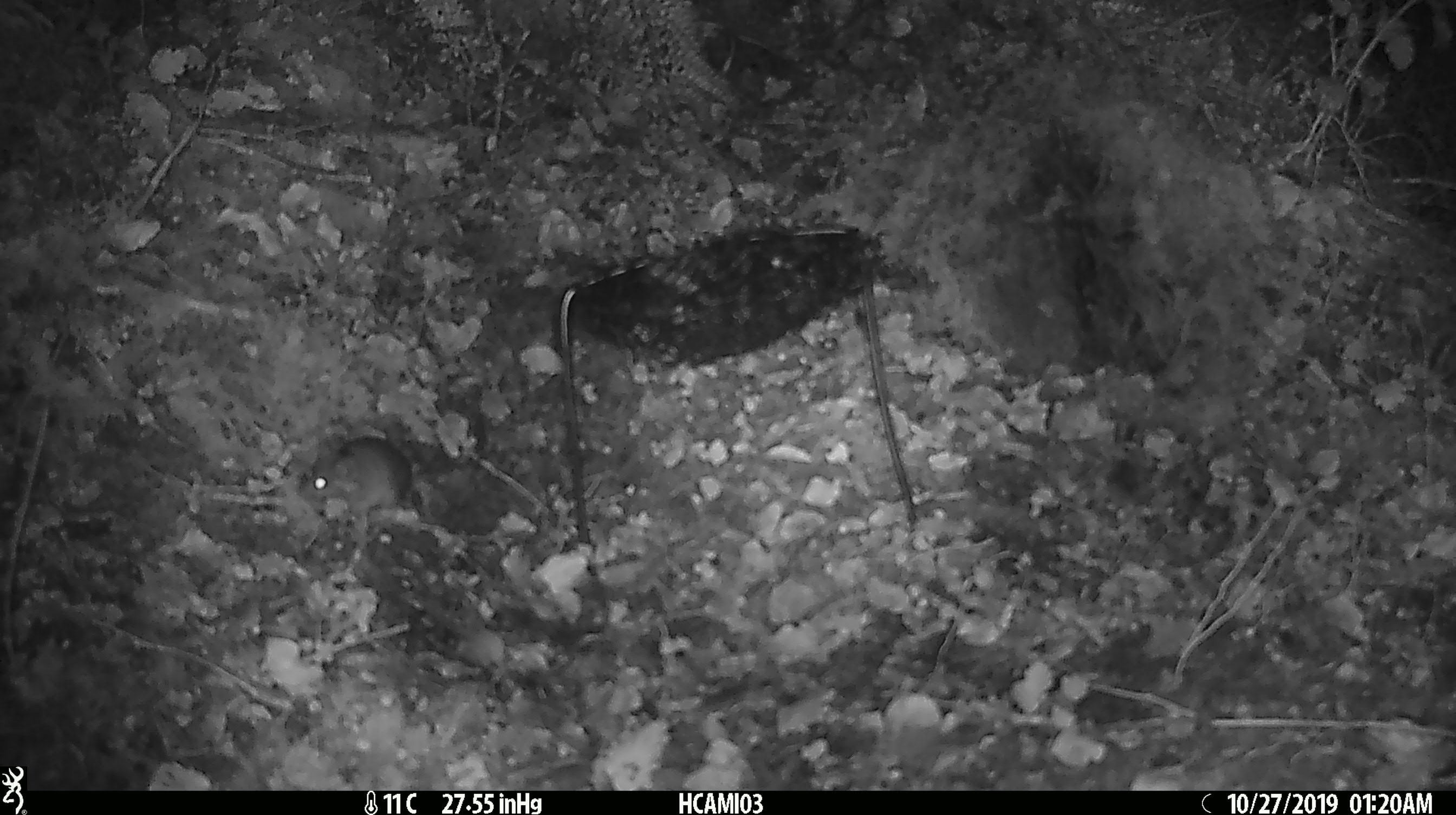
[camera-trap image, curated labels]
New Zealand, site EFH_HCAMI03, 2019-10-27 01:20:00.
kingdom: Animalia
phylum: Chordata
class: Mammalia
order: Rodentia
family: Muridae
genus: Mus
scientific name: Mus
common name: mouse